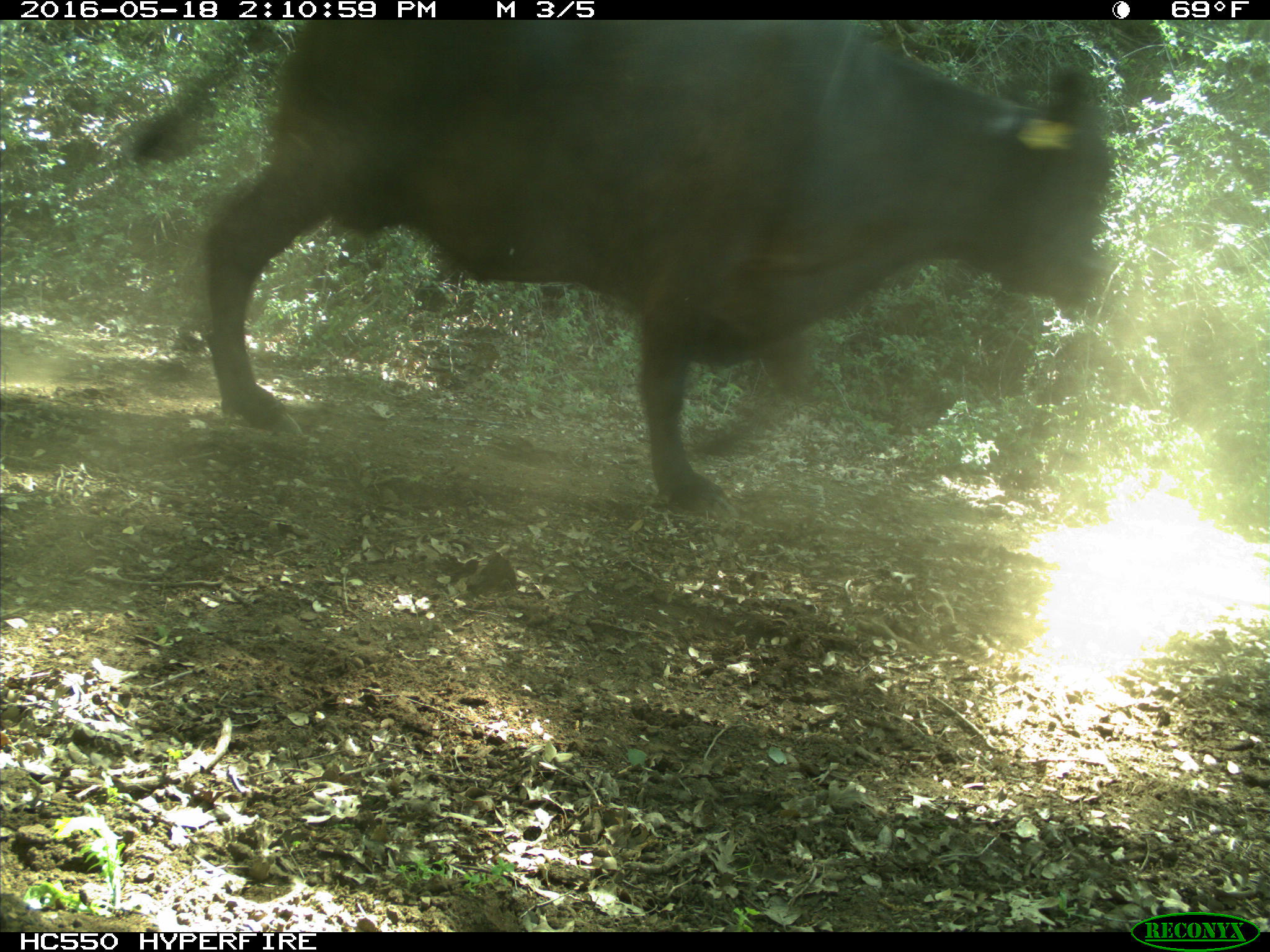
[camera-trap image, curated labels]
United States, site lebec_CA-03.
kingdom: Animalia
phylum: Chordata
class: Mammalia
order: Artiodactyla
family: Bovidae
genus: Bos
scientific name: Bos taurus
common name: domestic cow